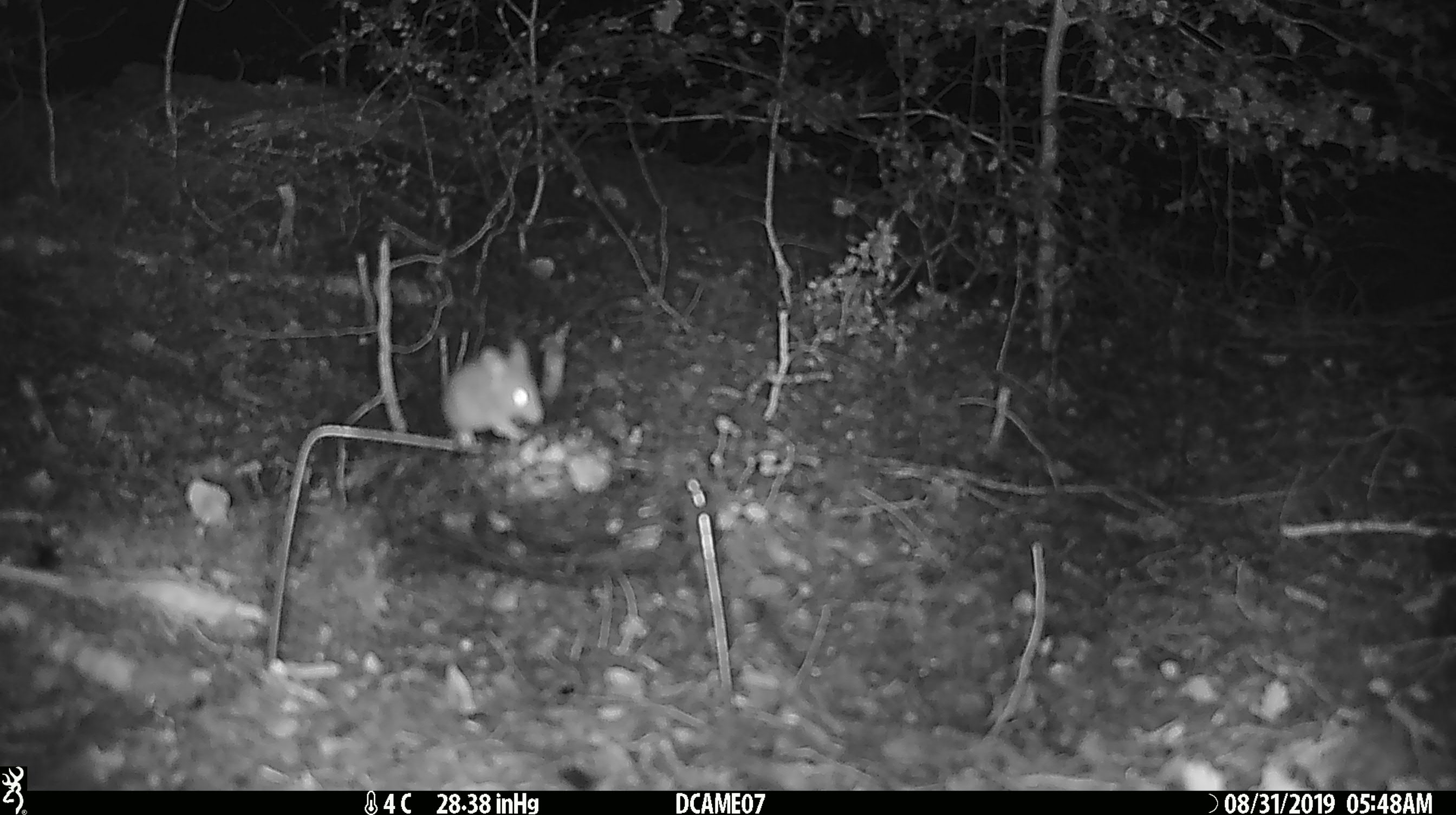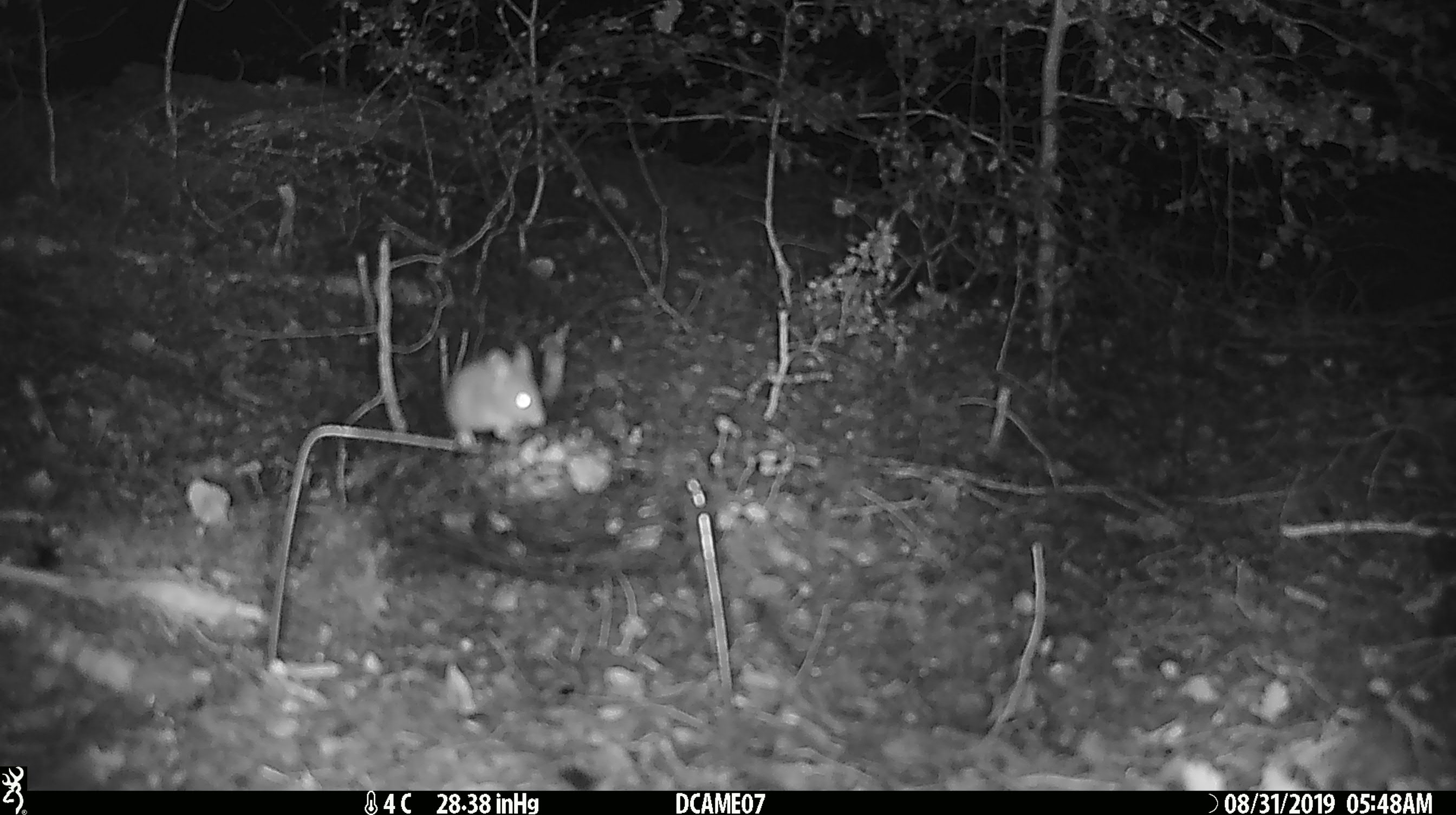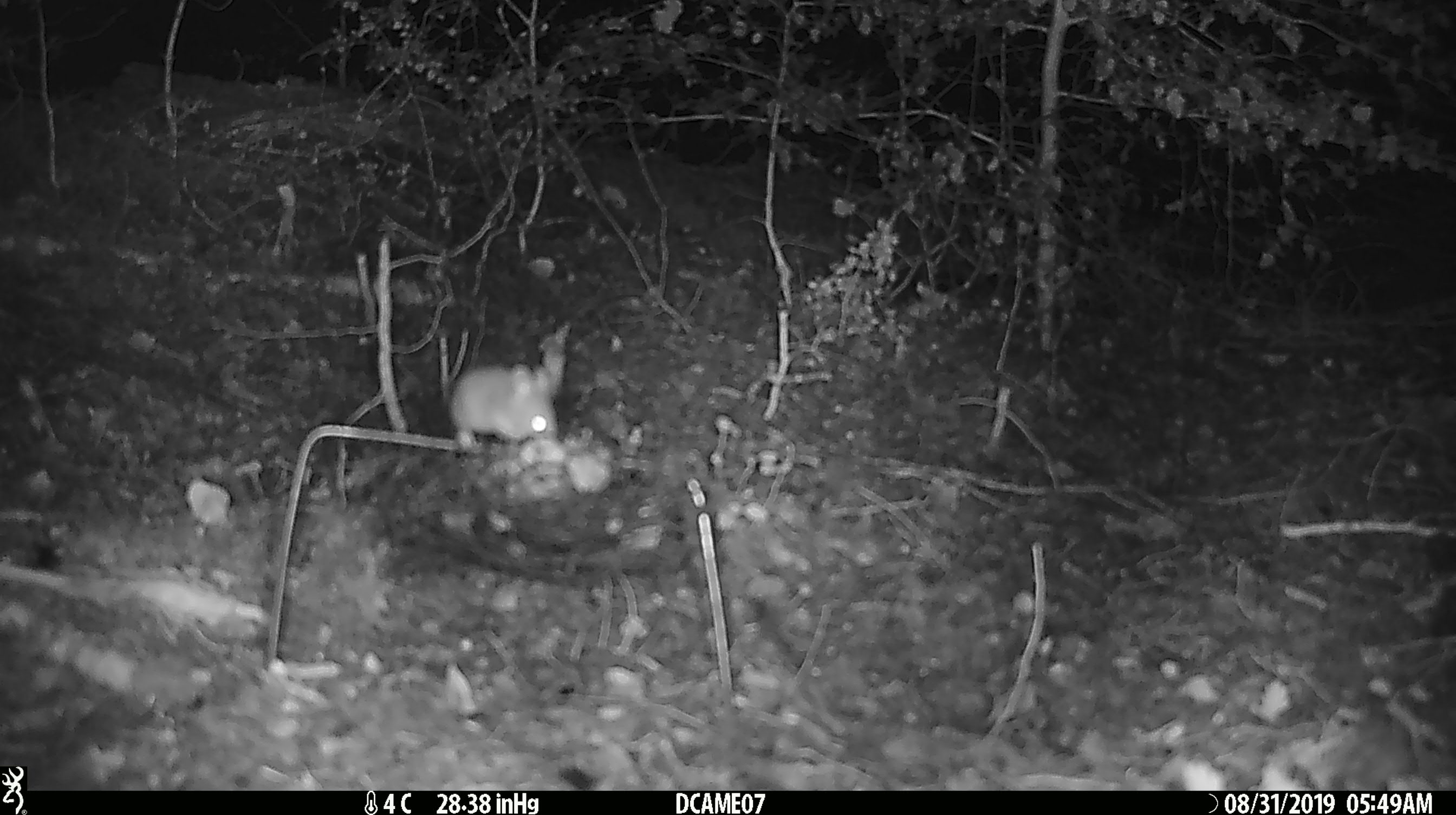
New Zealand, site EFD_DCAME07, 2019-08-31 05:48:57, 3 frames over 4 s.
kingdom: Animalia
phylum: Chordata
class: Mammalia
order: Rodentia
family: Muridae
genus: Mus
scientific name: Mus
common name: mouse